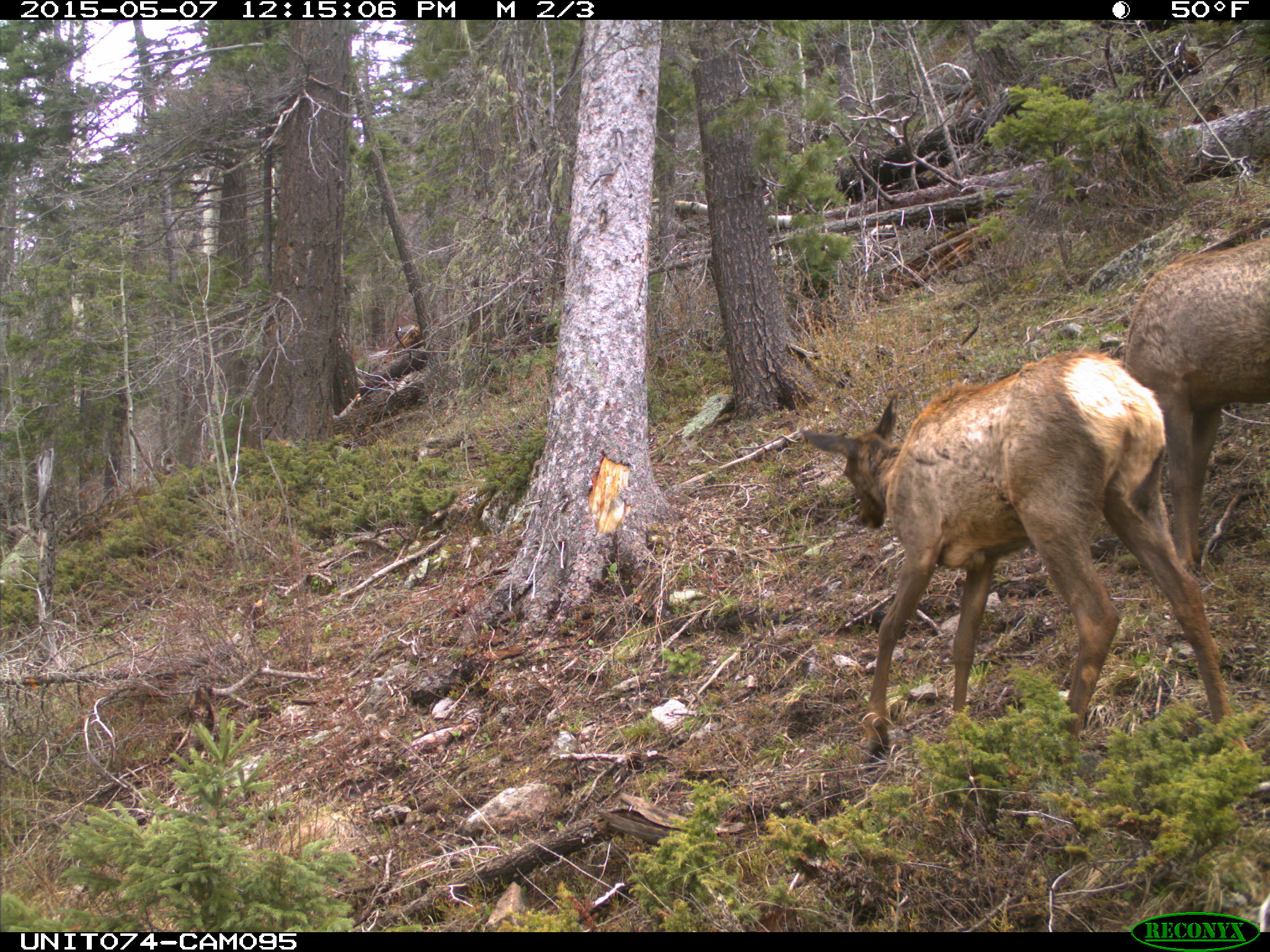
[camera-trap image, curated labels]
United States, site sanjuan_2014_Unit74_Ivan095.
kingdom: Animalia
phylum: Chordata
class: Mammalia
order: Artiodactyla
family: Cervidae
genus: Cervus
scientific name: Cervus elaphus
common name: red deer